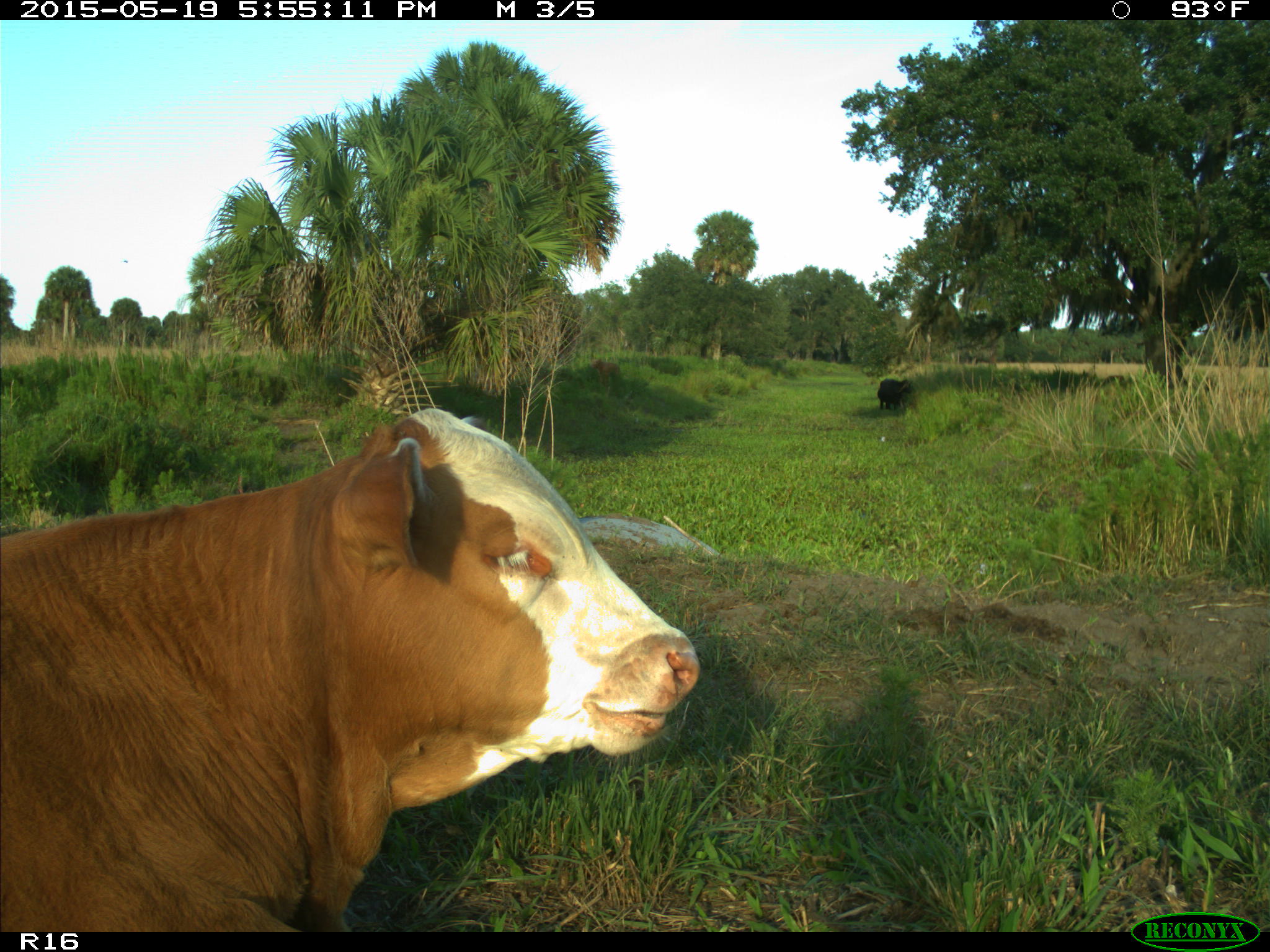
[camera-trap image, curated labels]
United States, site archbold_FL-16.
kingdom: Animalia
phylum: Chordata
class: Mammalia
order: Artiodactyla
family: Bovidae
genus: Bos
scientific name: Bos taurus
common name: domestic cow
Bos taurus (domestic cow).